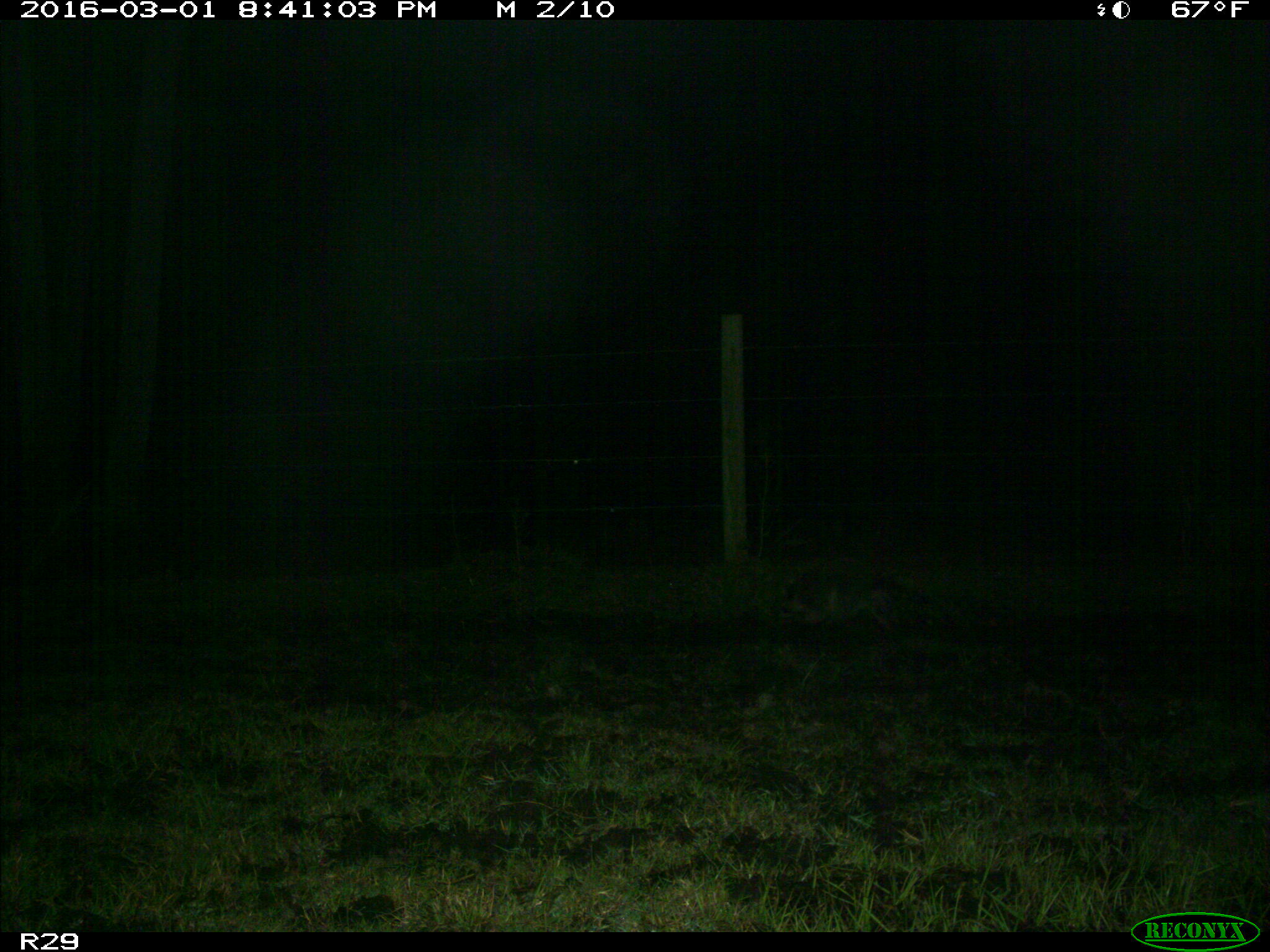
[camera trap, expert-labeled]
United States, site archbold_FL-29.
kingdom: Animalia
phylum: Chordata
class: Mammalia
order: Carnivora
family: Procyonidae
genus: Procyon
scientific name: Procyon lotor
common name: common raccoon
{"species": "Procyon lotor (common raccoon)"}